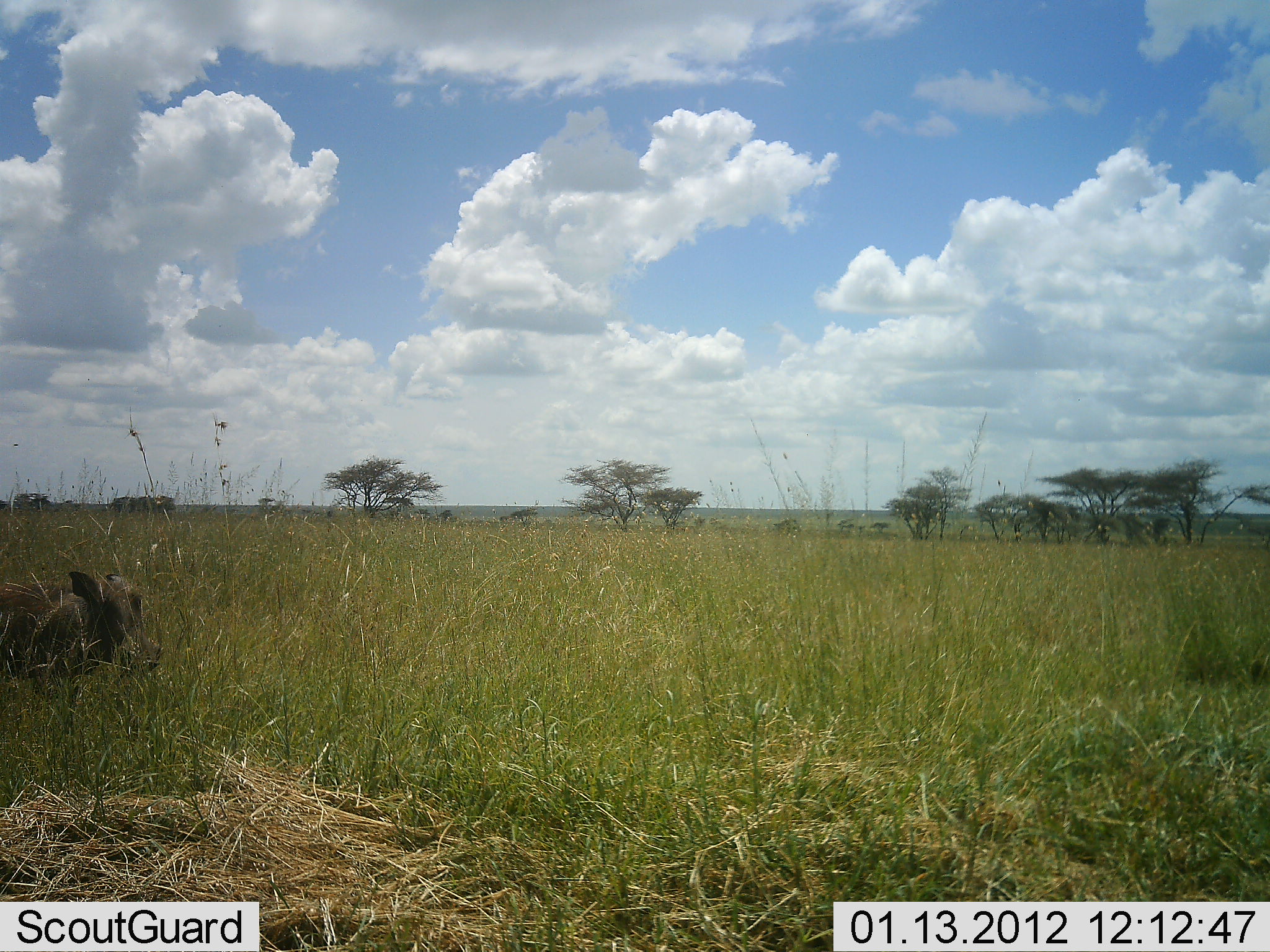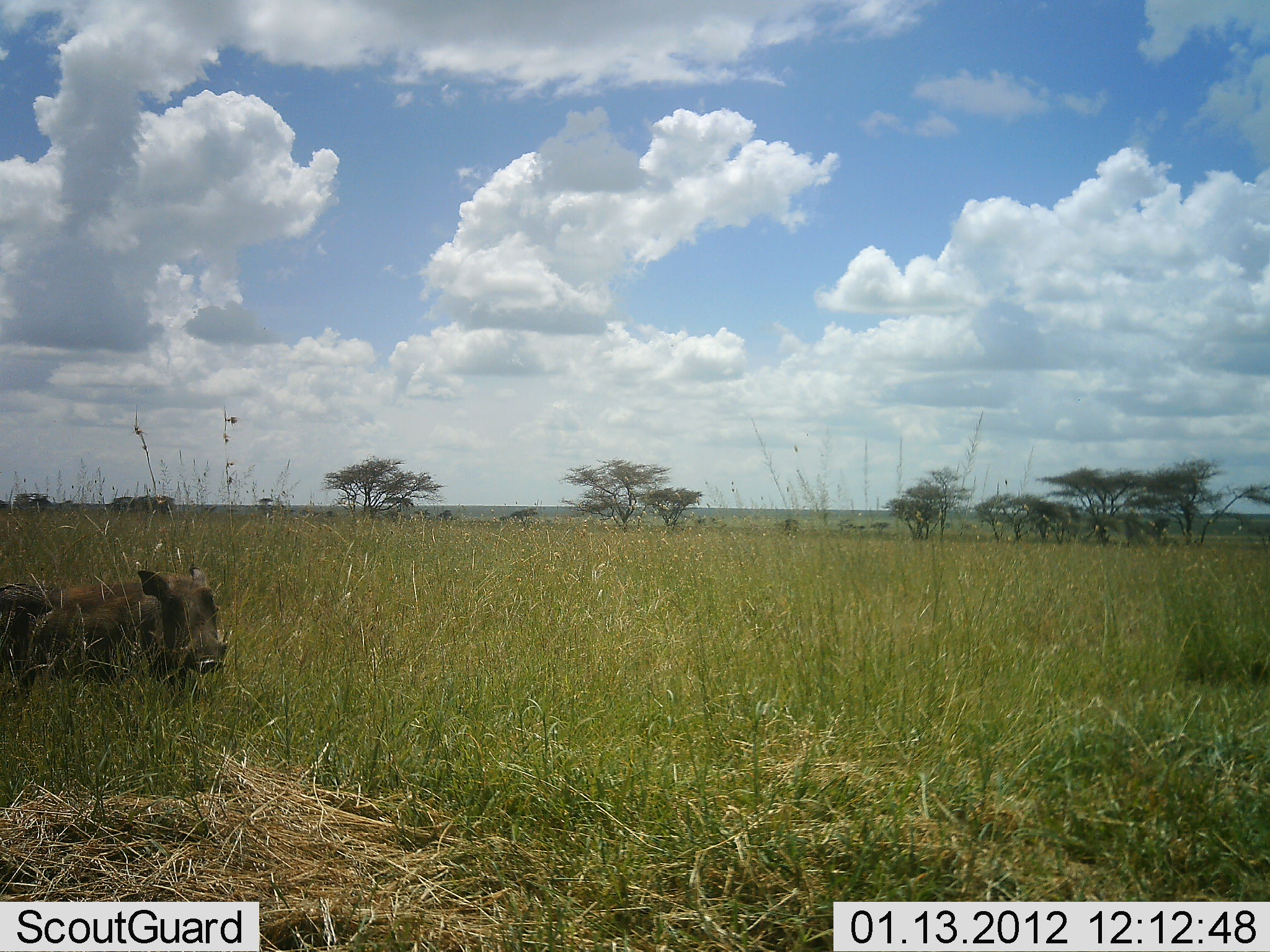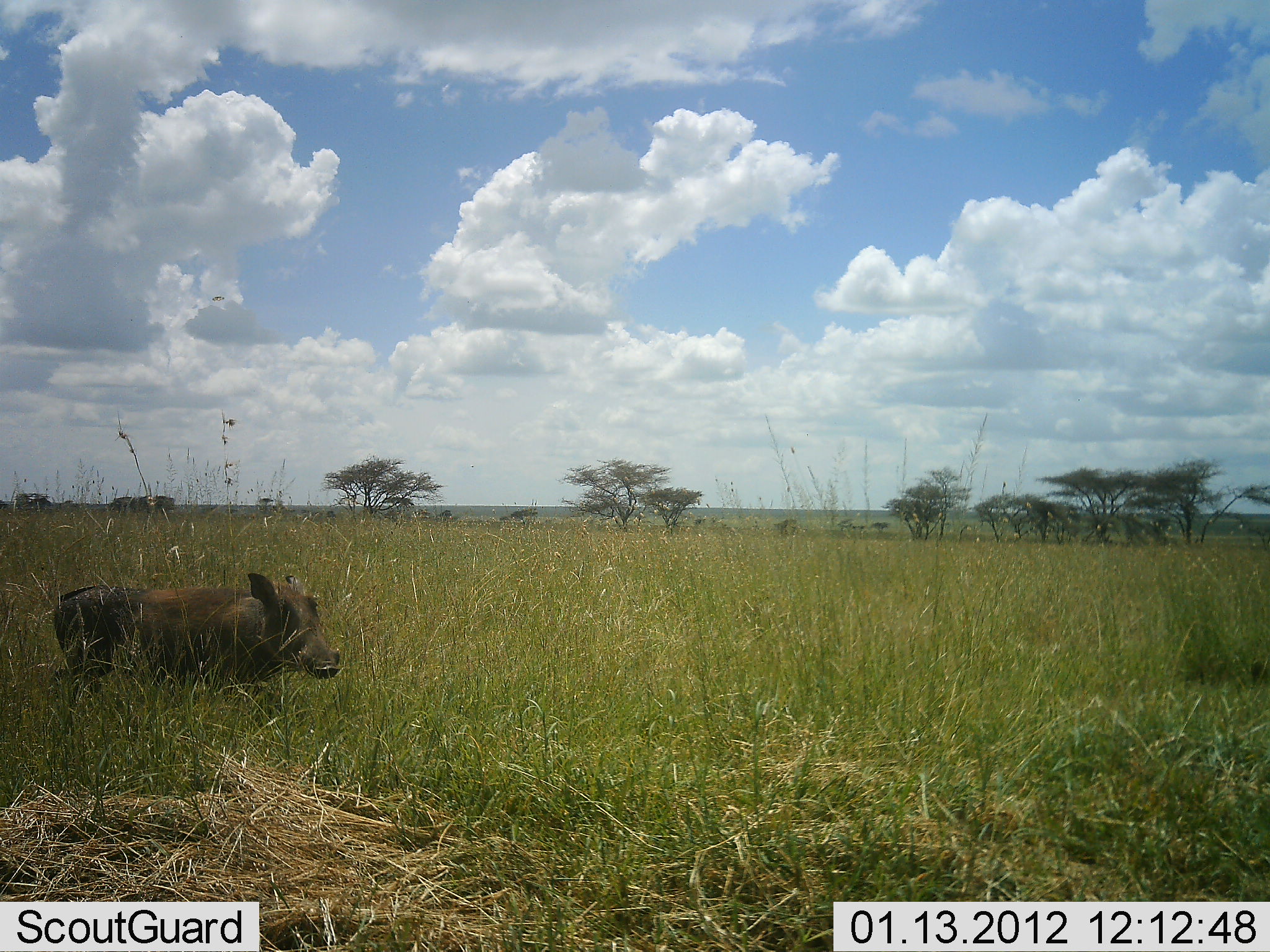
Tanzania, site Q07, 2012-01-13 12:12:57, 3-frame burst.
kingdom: Animalia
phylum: Chordata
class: Mammalia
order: Artiodactyla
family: Suidae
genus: Phacochoerus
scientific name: Phacochoerus africanus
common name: warthog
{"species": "warthog (Phacochoerus africanus)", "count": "1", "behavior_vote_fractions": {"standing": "0%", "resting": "7%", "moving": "93%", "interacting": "0%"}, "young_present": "0%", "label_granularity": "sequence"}